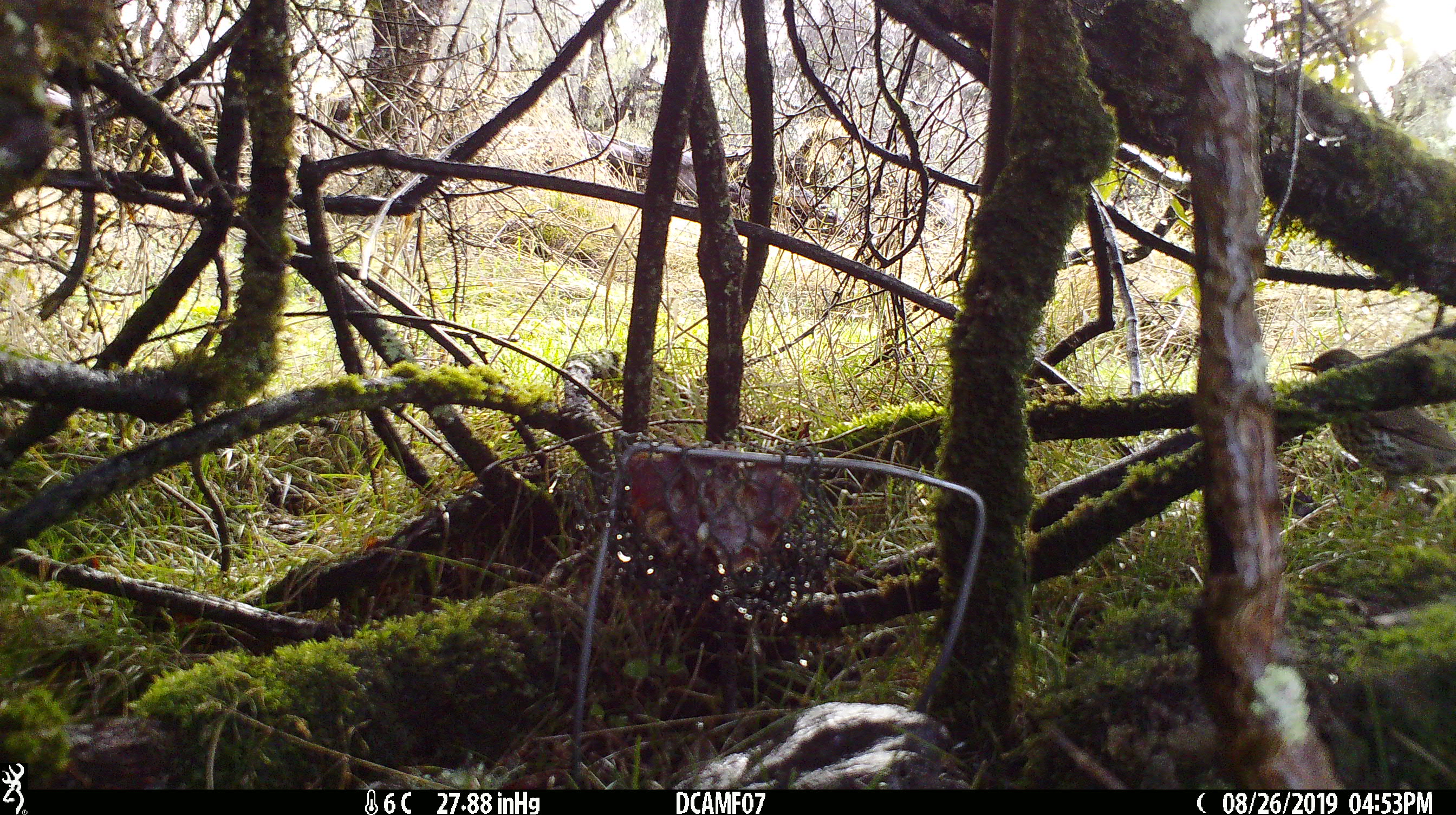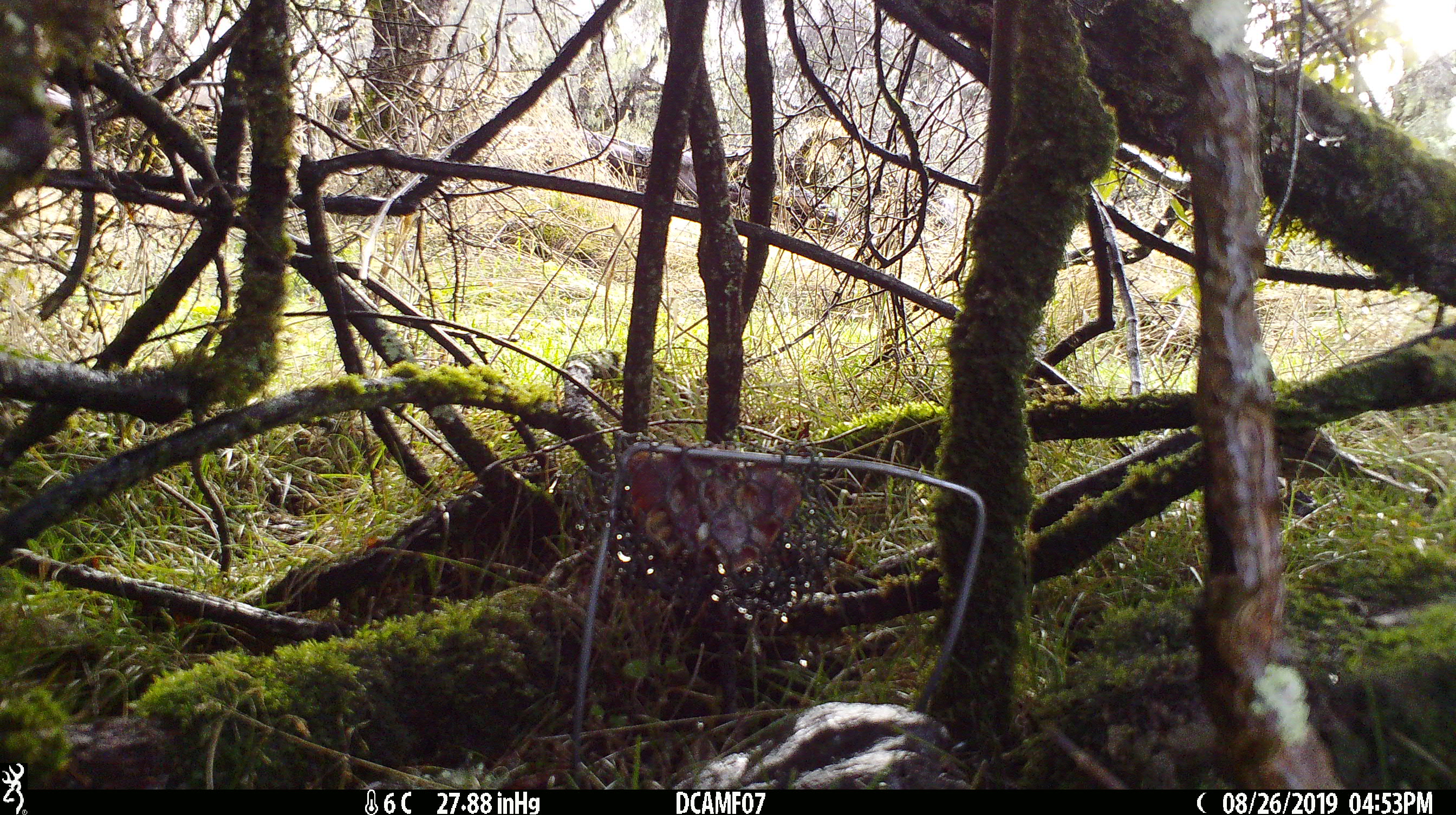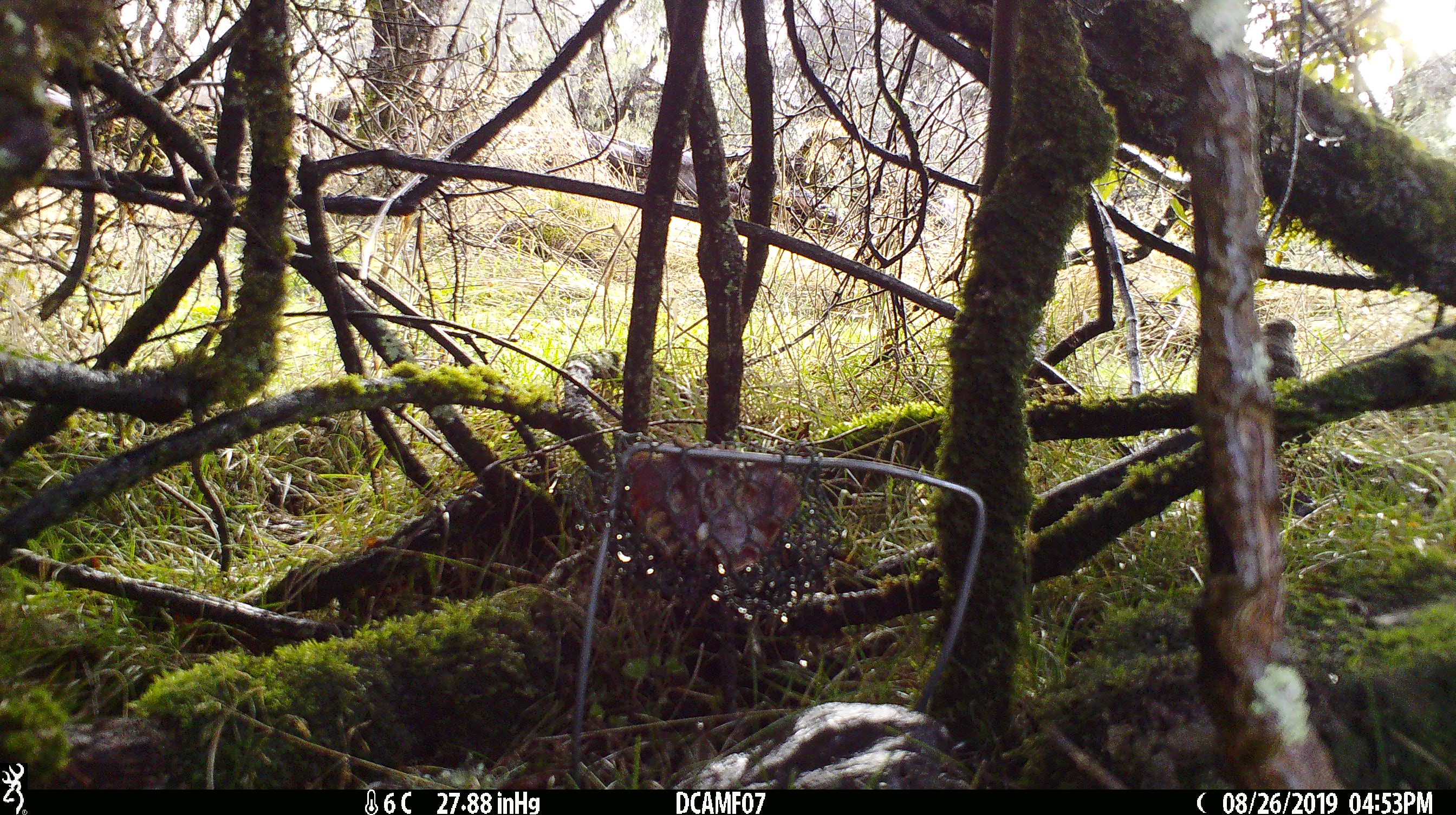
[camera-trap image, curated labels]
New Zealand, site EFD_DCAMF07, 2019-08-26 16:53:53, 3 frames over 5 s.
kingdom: Animalia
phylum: Chordata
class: Aves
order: Passeriformes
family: Turdidae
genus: Turdus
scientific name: Turdus philomelos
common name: song thrush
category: thrush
Thrush (song thrush) (Turdus philomelos).